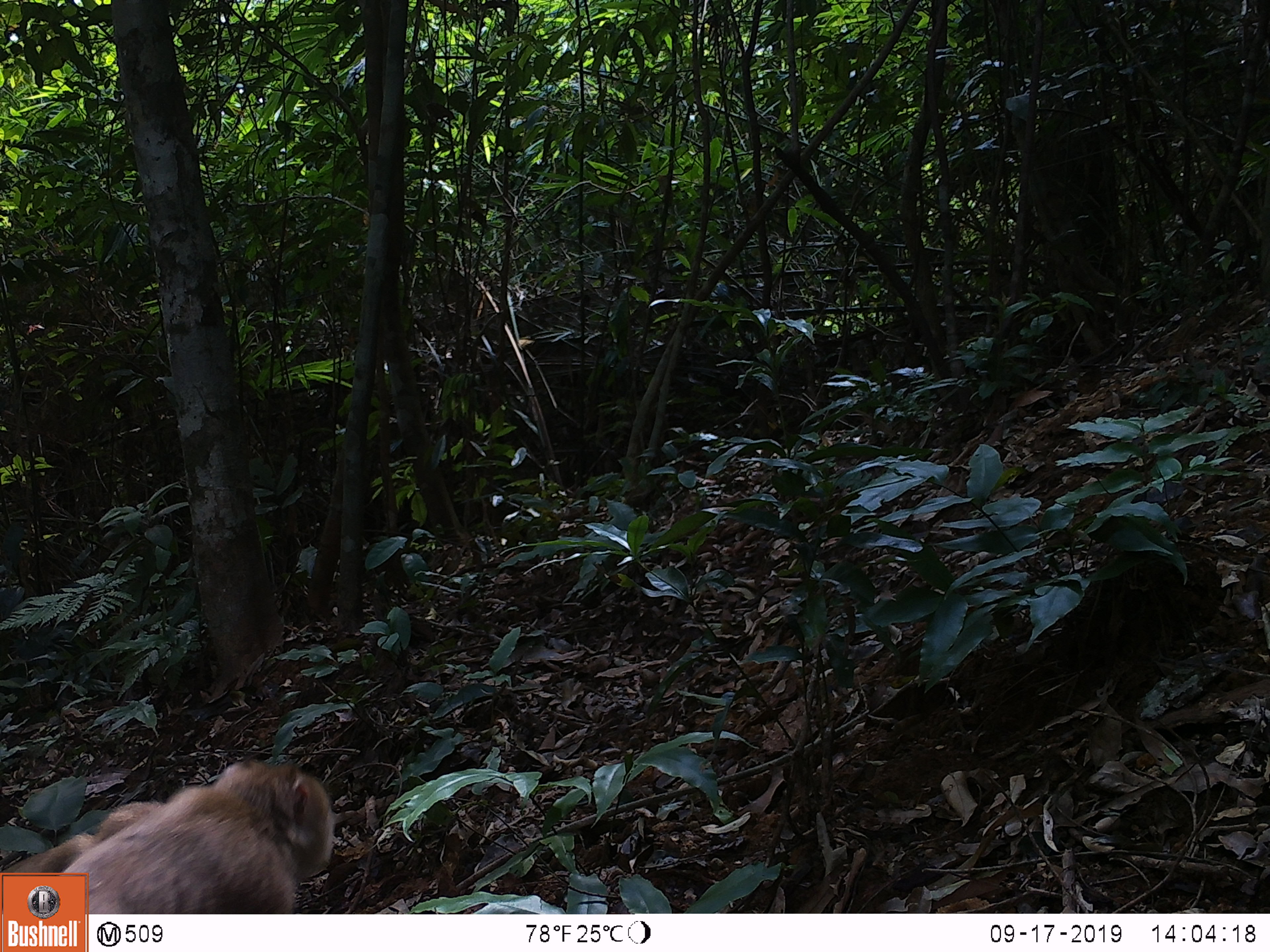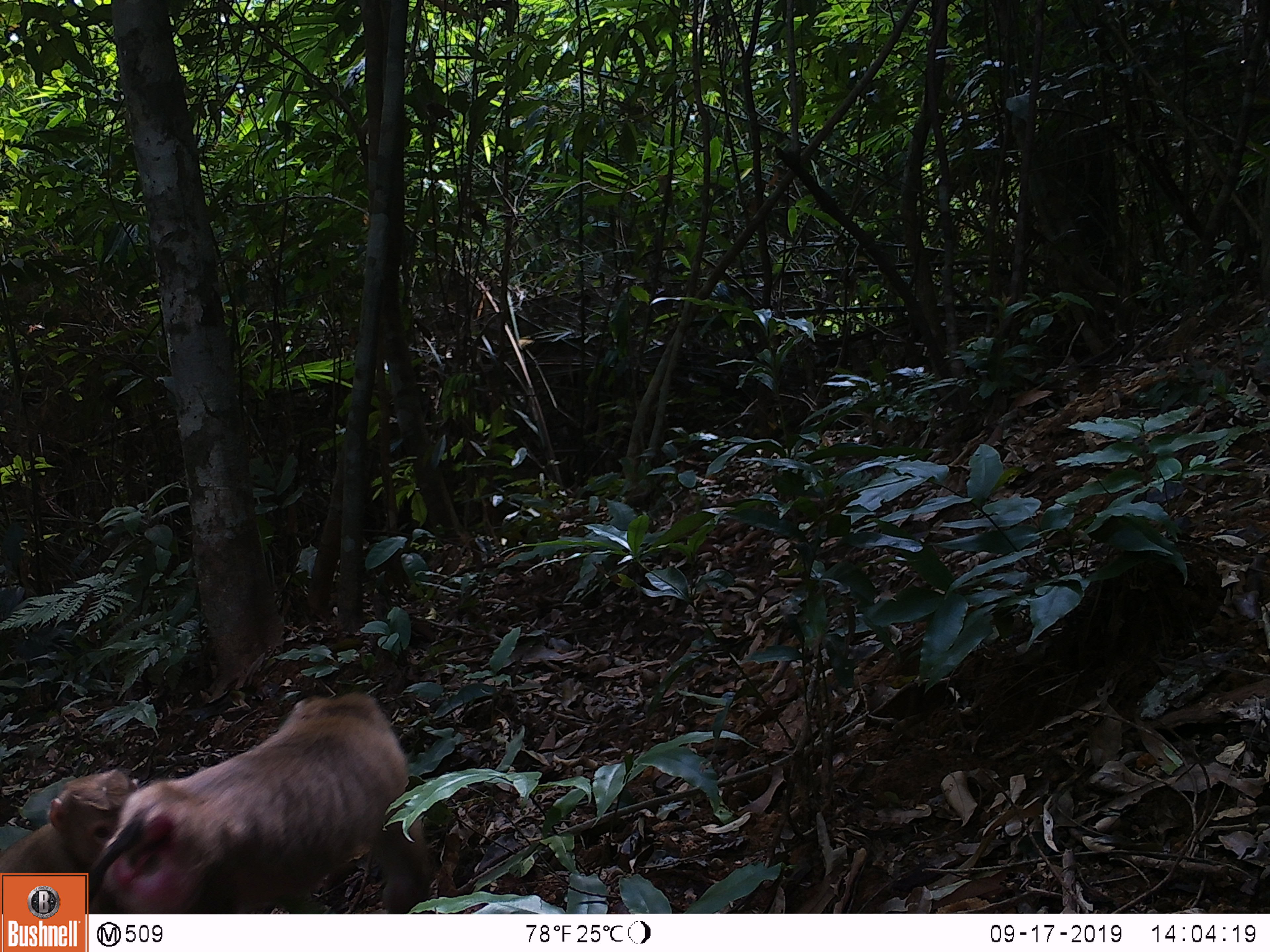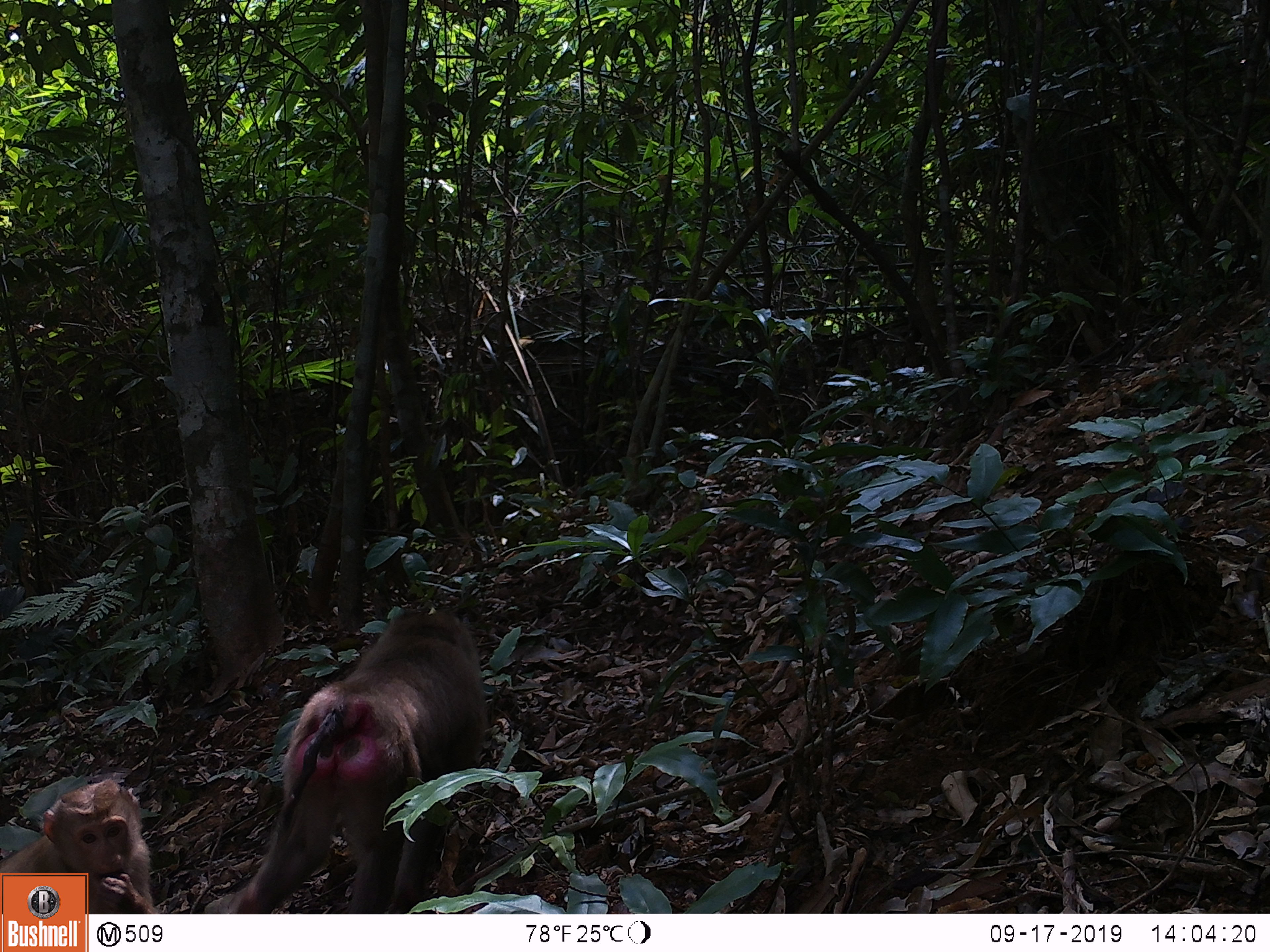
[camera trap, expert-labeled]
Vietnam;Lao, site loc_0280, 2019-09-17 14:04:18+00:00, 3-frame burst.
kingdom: Animalia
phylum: Chordata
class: Mammalia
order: Primates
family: Cercopithecidae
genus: Macaca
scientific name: Macaca nemestrina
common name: pig-tailed macaque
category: pig tailed macaque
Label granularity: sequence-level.